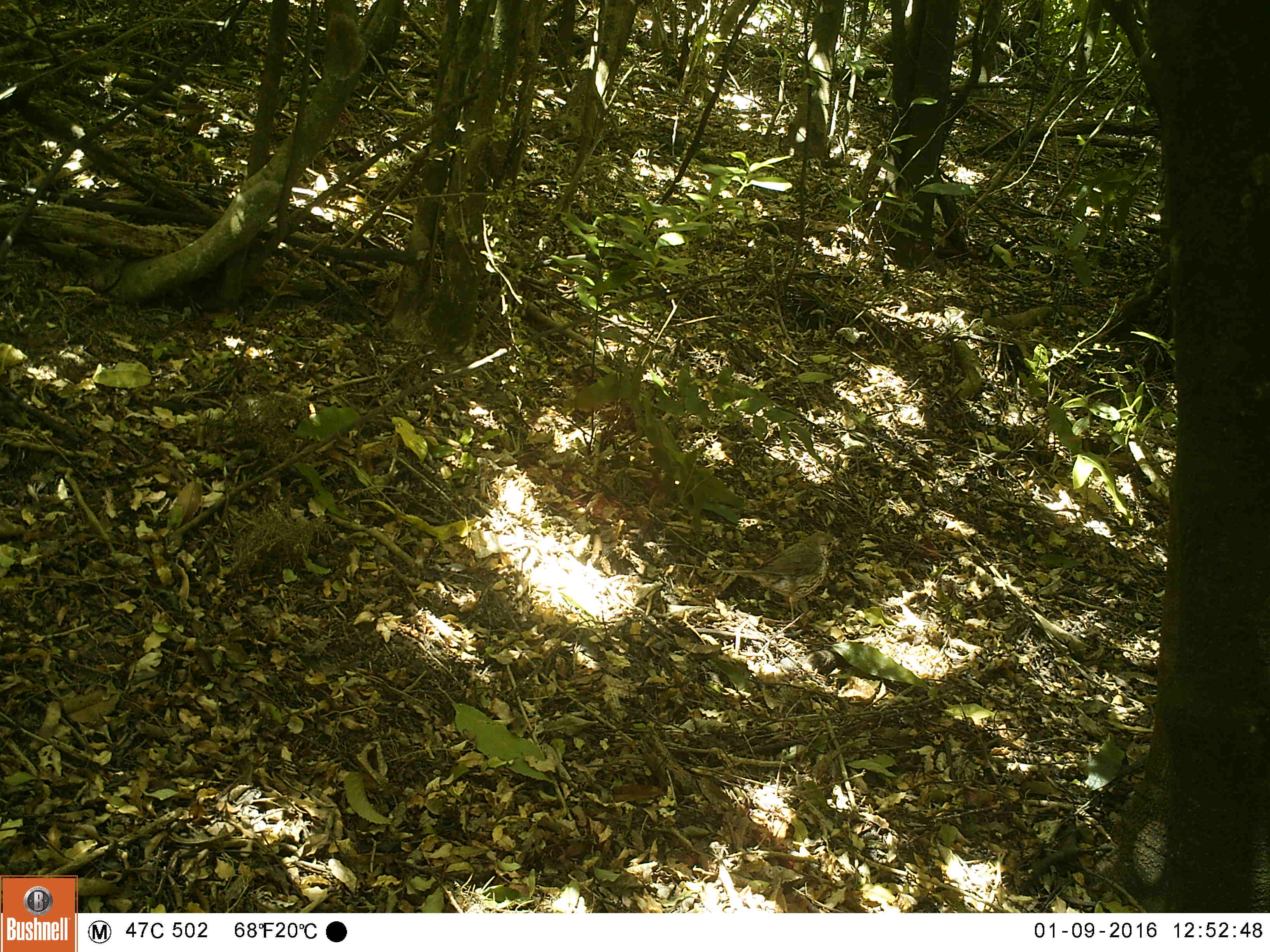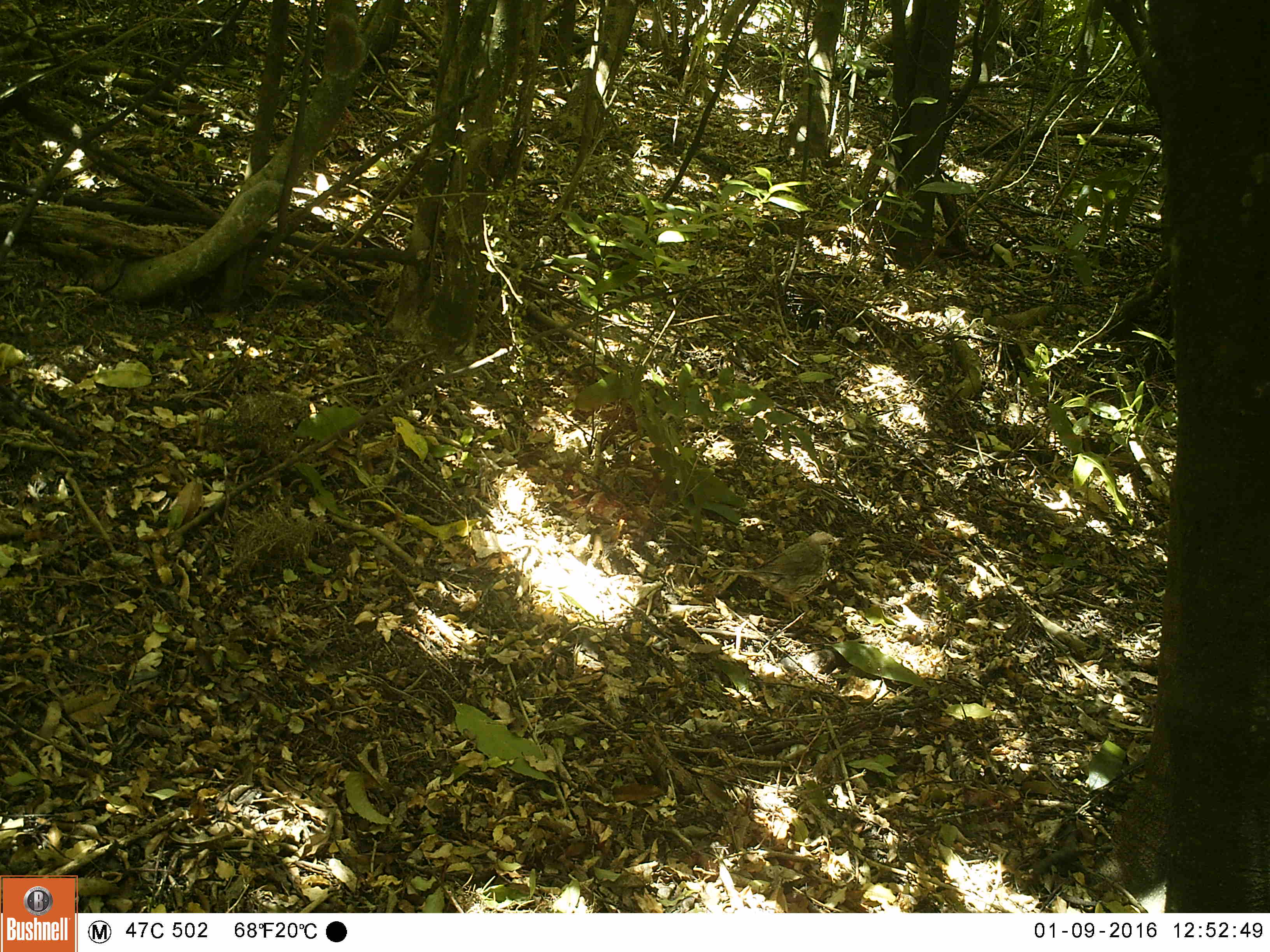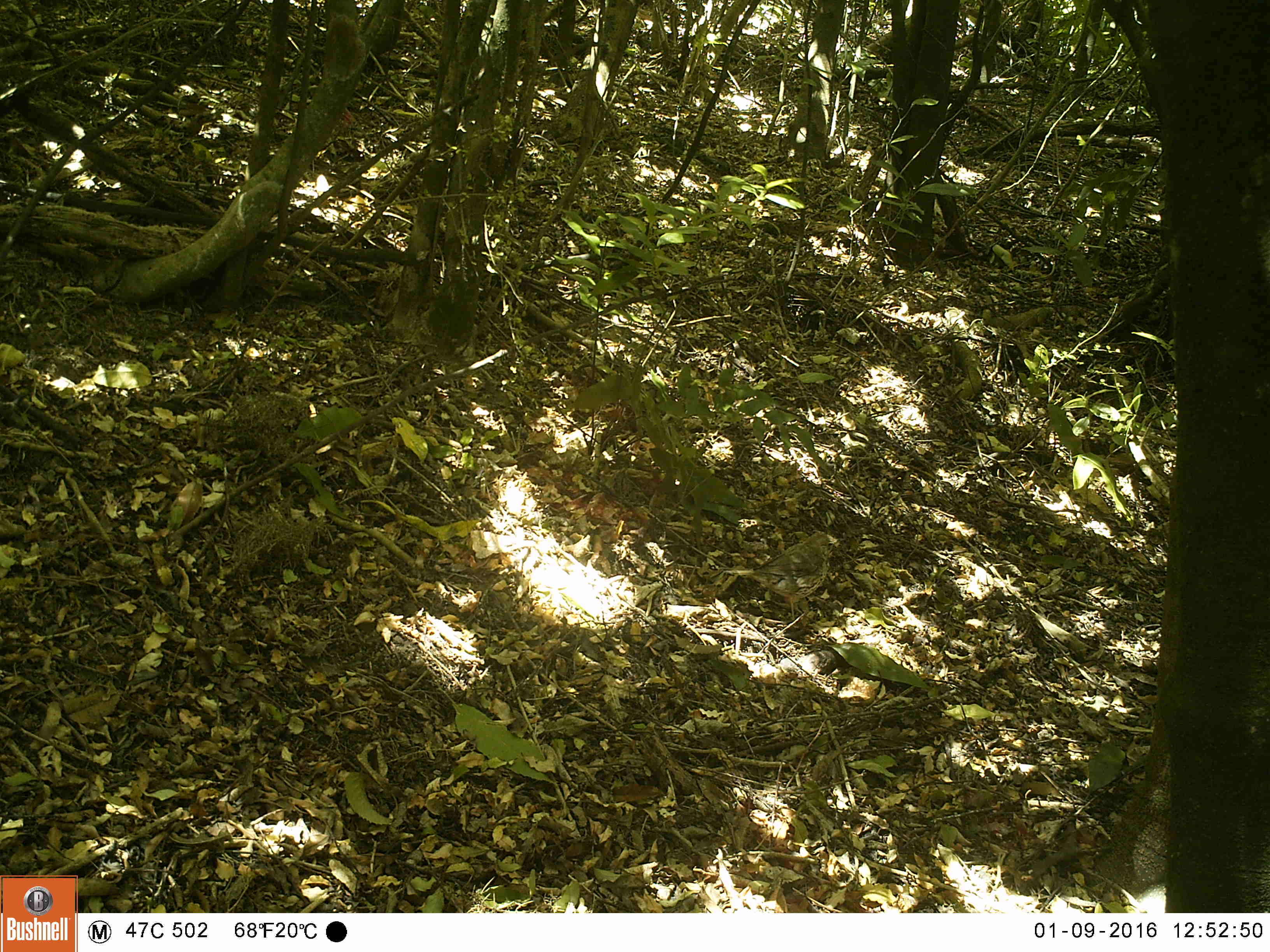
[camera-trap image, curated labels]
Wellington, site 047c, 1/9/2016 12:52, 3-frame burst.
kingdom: Animalia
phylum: Chordata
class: Aves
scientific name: Aves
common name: bird